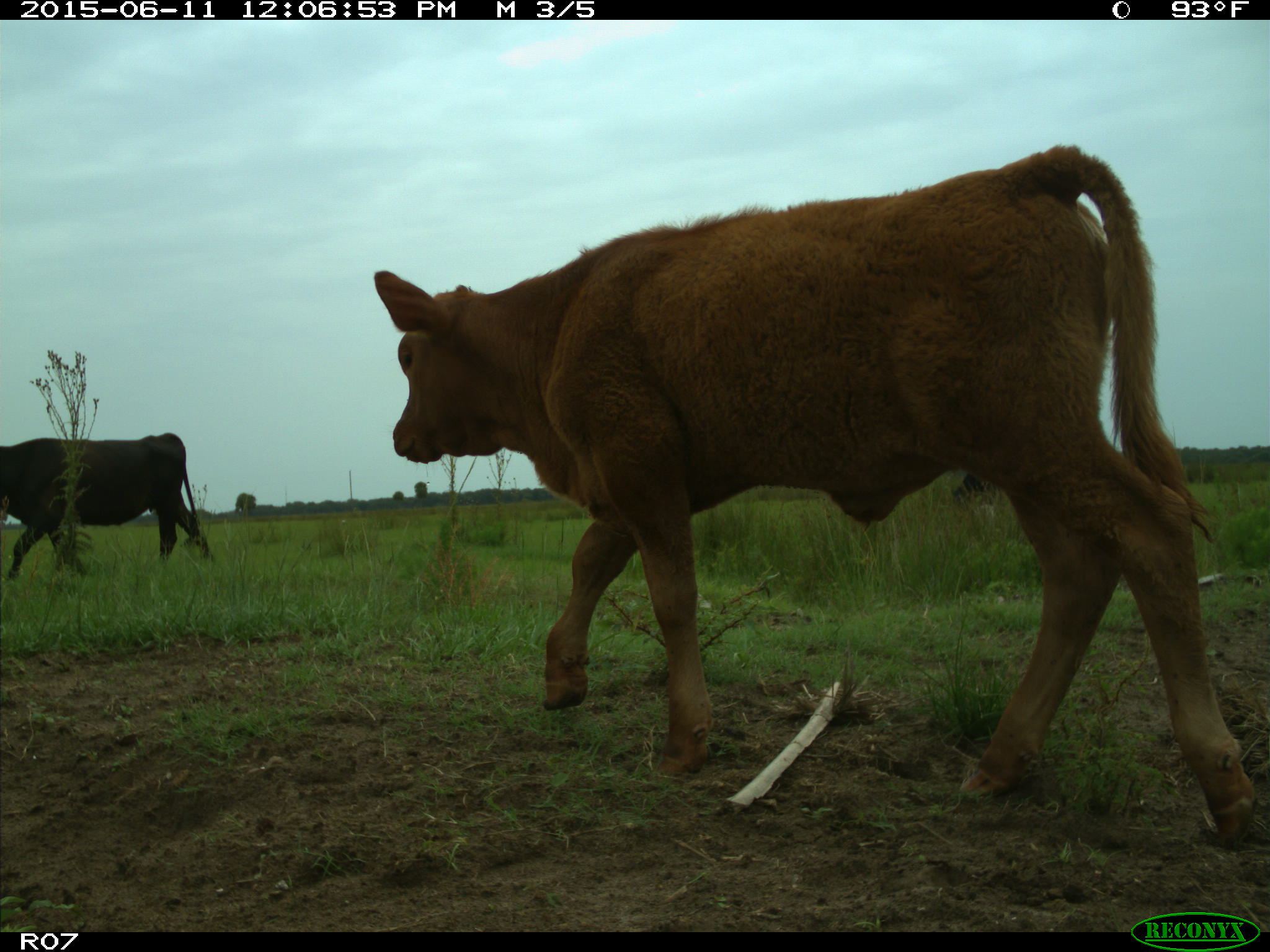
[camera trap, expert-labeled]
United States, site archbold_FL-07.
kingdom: Animalia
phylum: Chordata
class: Mammalia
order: Artiodactyla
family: Bovidae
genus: Bos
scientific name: Bos taurus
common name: domestic cow